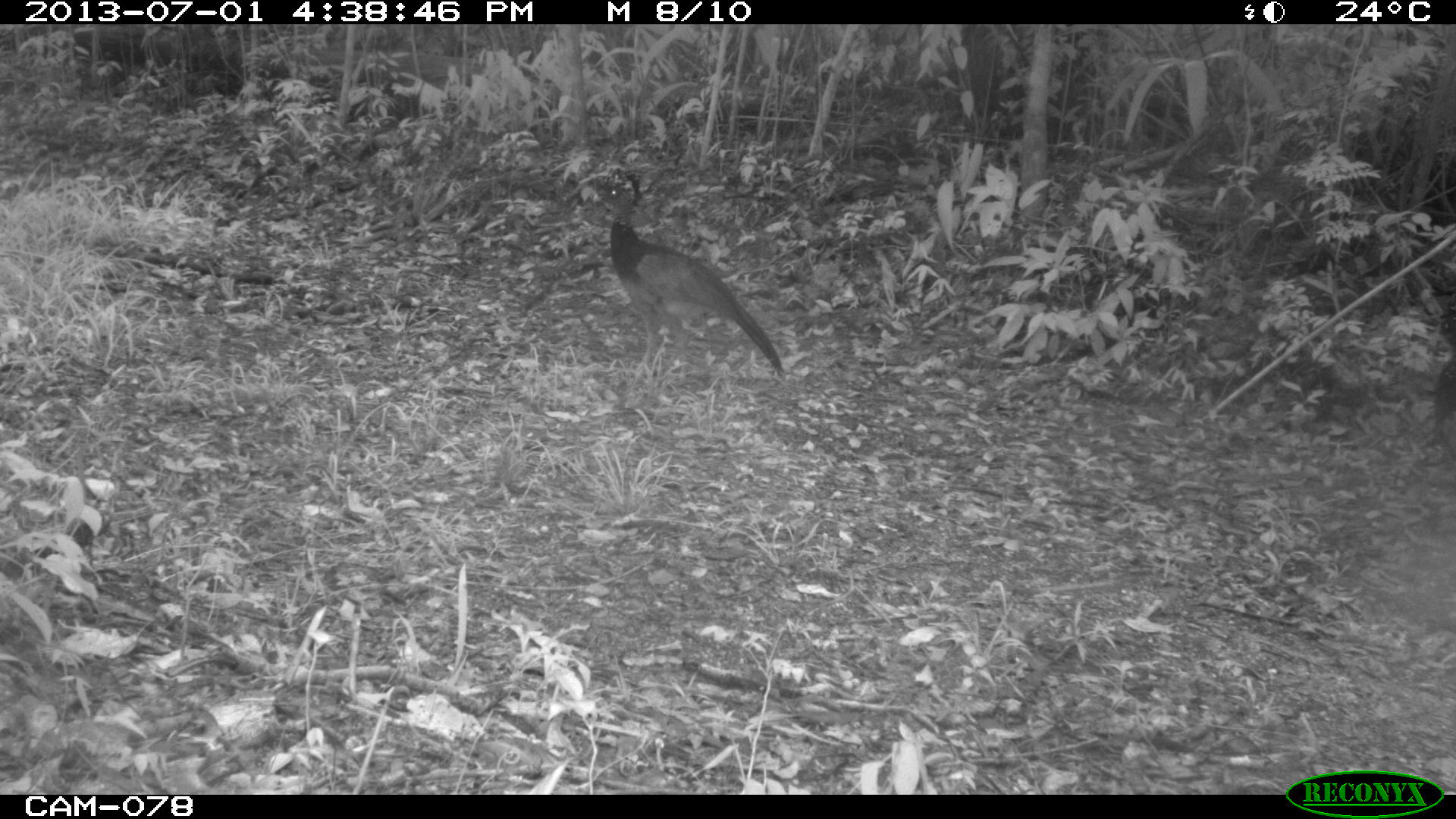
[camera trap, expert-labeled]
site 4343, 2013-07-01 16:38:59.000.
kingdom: Animalia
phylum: Chordata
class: Aves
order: Galliformes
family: Cracidae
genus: Crax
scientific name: Crax rubra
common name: great curassow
Crax rubra (great curassow), count 2, sex female.